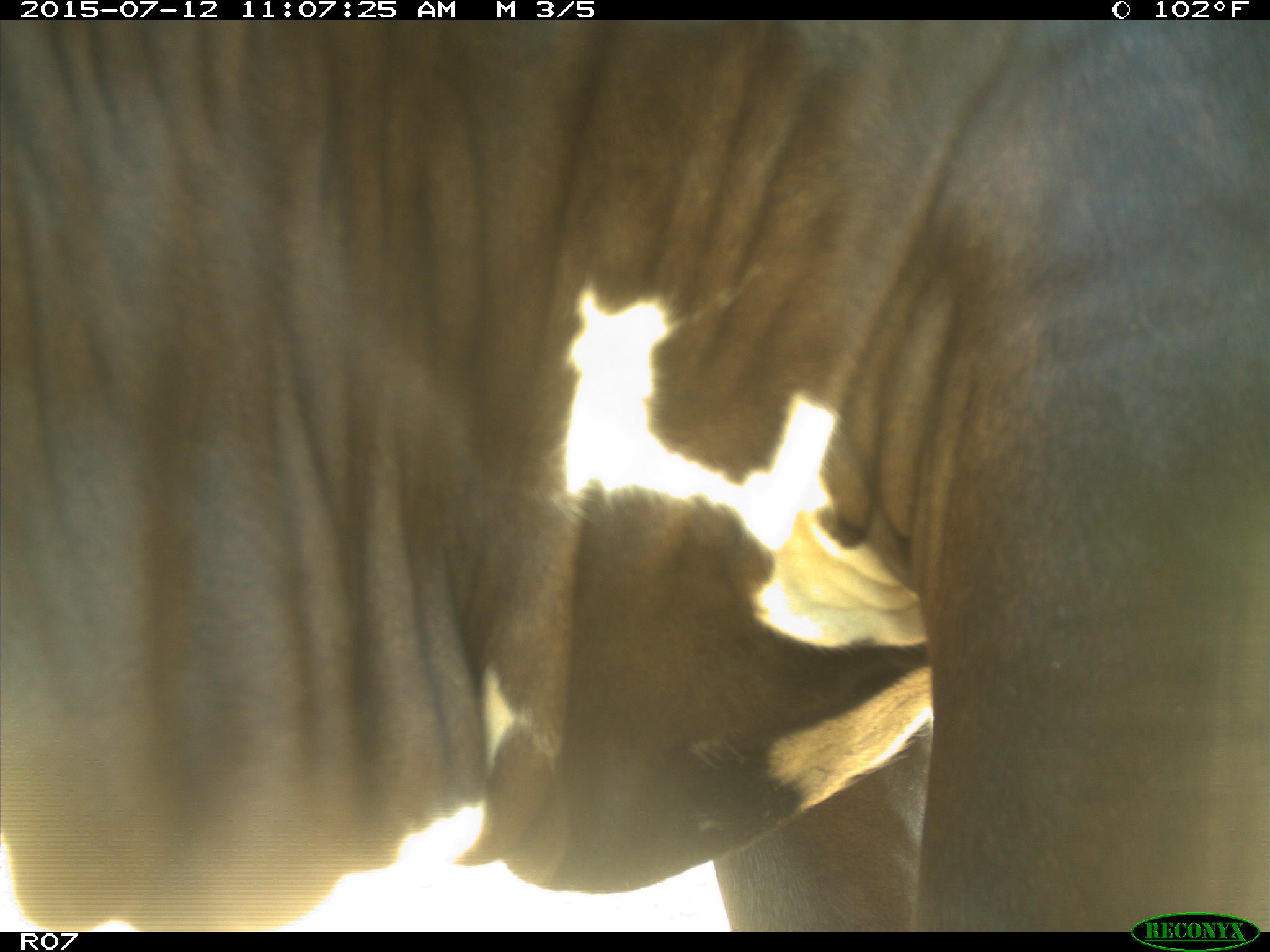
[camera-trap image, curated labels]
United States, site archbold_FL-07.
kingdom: Animalia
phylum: Chordata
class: Mammalia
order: Artiodactyla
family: Bovidae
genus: Bos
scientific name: Bos taurus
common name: domestic cow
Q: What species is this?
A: Bos taurus (domestic cow).